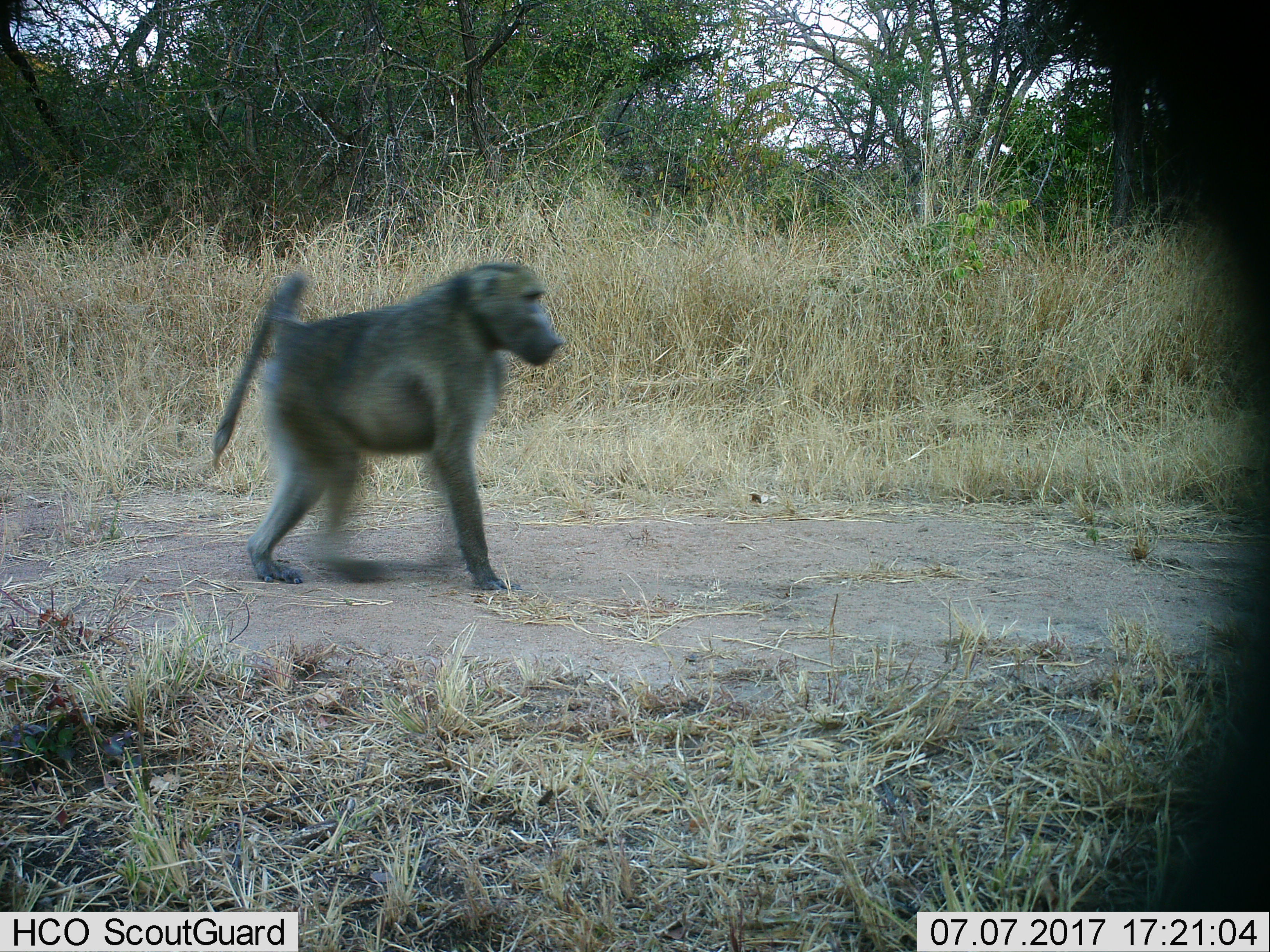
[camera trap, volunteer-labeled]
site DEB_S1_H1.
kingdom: Animalia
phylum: Chordata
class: Mammalia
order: Primates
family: Cercopithecidae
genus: Papio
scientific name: Papio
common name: baboon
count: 1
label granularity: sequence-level